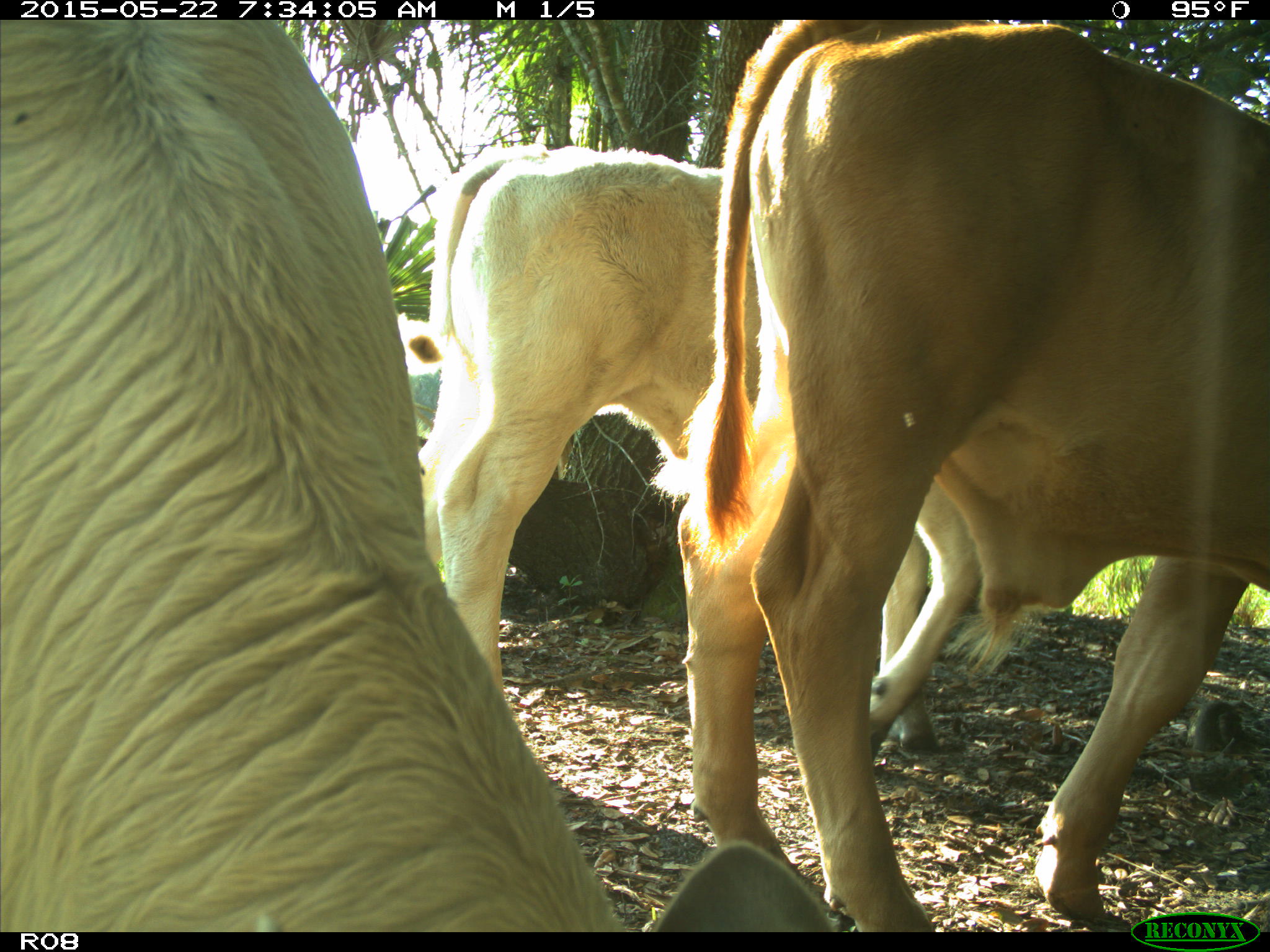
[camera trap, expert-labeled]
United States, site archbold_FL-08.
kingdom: Animalia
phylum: Chordata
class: Mammalia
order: Artiodactyla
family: Bovidae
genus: Bos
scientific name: Bos taurus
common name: domestic cow